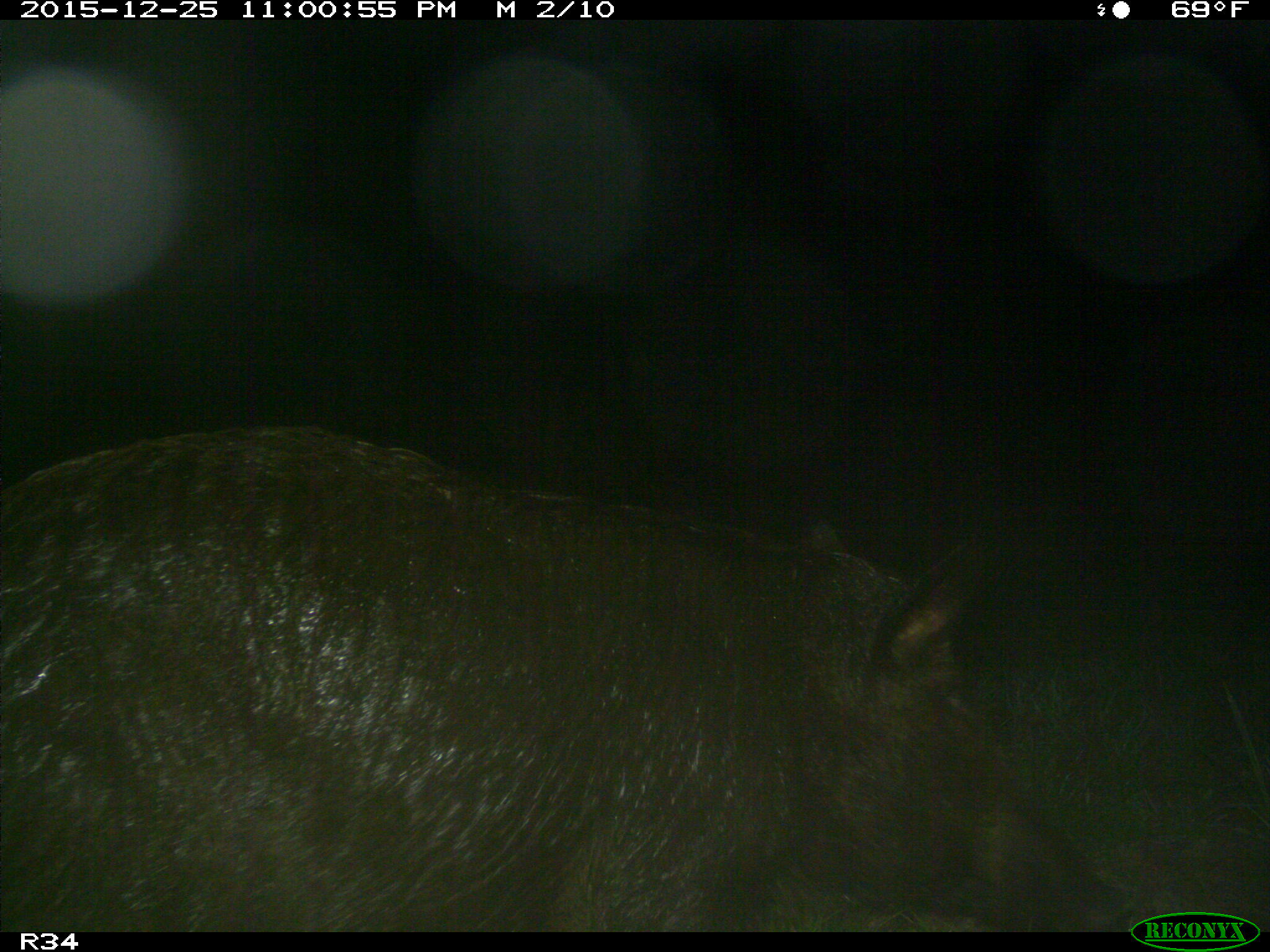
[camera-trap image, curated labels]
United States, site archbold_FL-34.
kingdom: Animalia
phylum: Chordata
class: Mammalia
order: Artiodactyla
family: Suidae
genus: Sus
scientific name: Sus scrofa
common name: wild boar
Sus scrofa (wild boar).